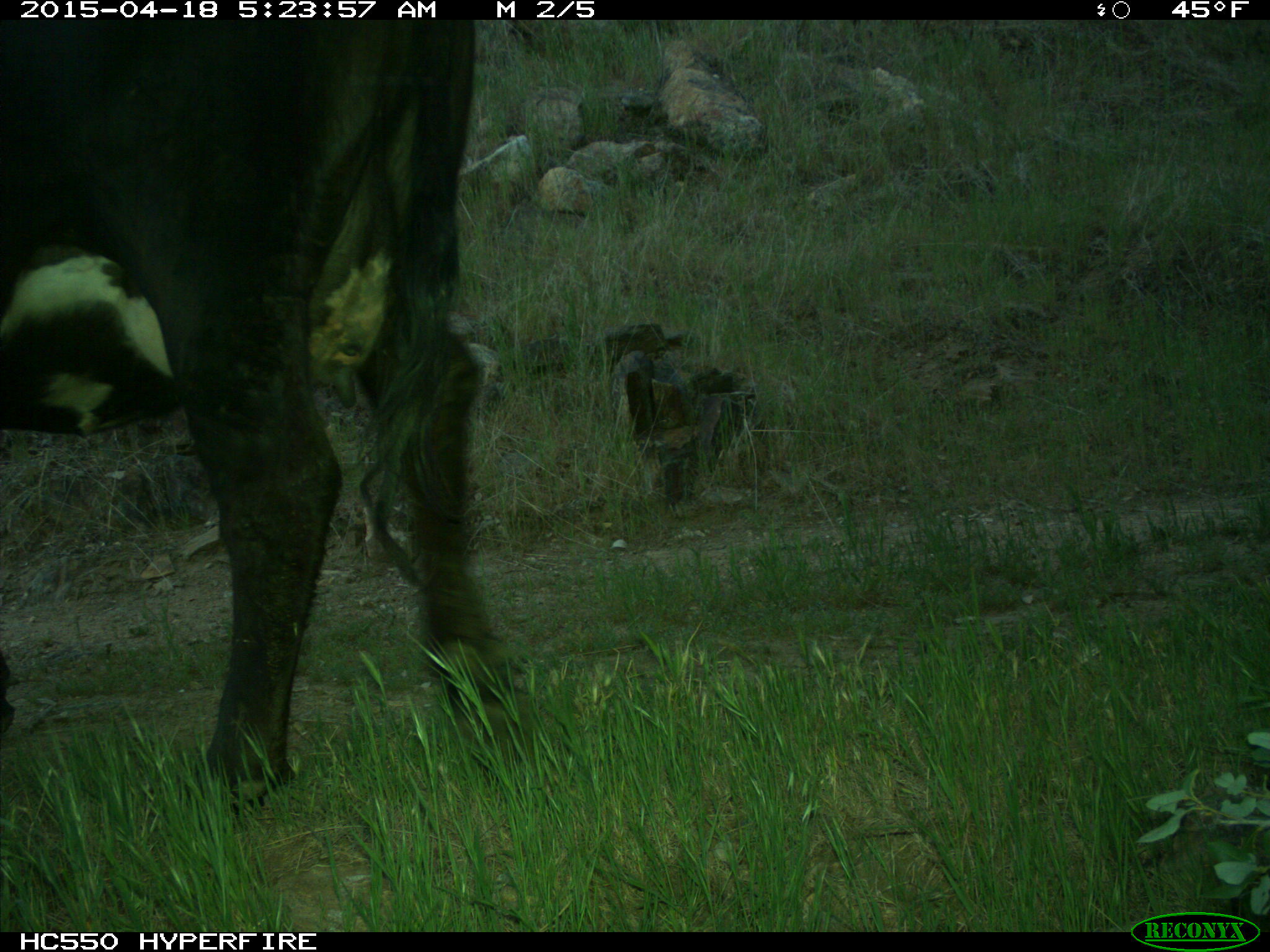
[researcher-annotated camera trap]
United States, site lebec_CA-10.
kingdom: Animalia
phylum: Chordata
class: Mammalia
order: Artiodactyla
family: Bovidae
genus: Bos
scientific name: Bos taurus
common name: domestic cow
Bos taurus (domestic cow).